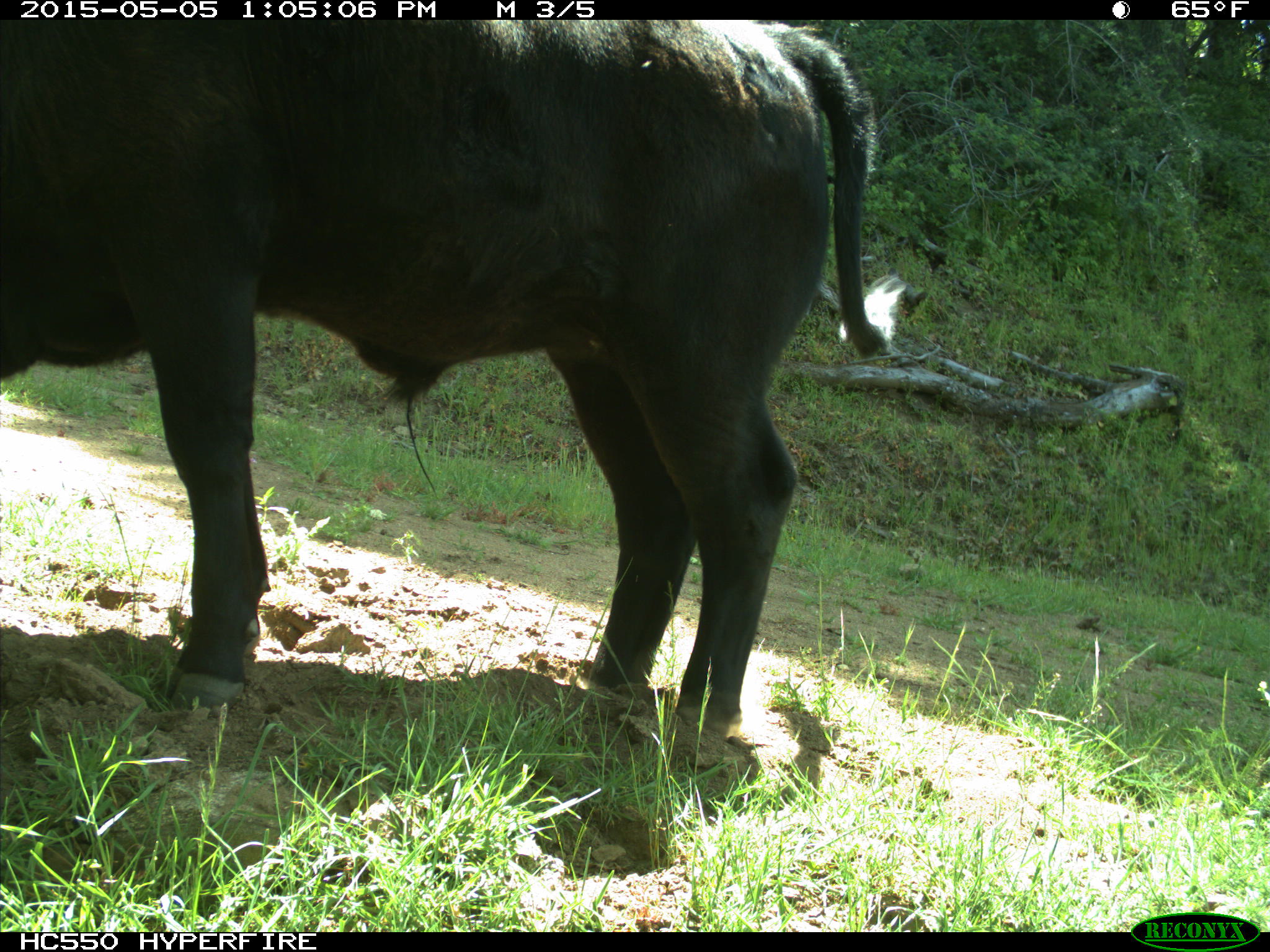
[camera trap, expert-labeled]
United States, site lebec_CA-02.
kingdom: Animalia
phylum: Chordata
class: Mammalia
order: Artiodactyla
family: Bovidae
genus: Bos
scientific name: Bos taurus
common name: domestic cow